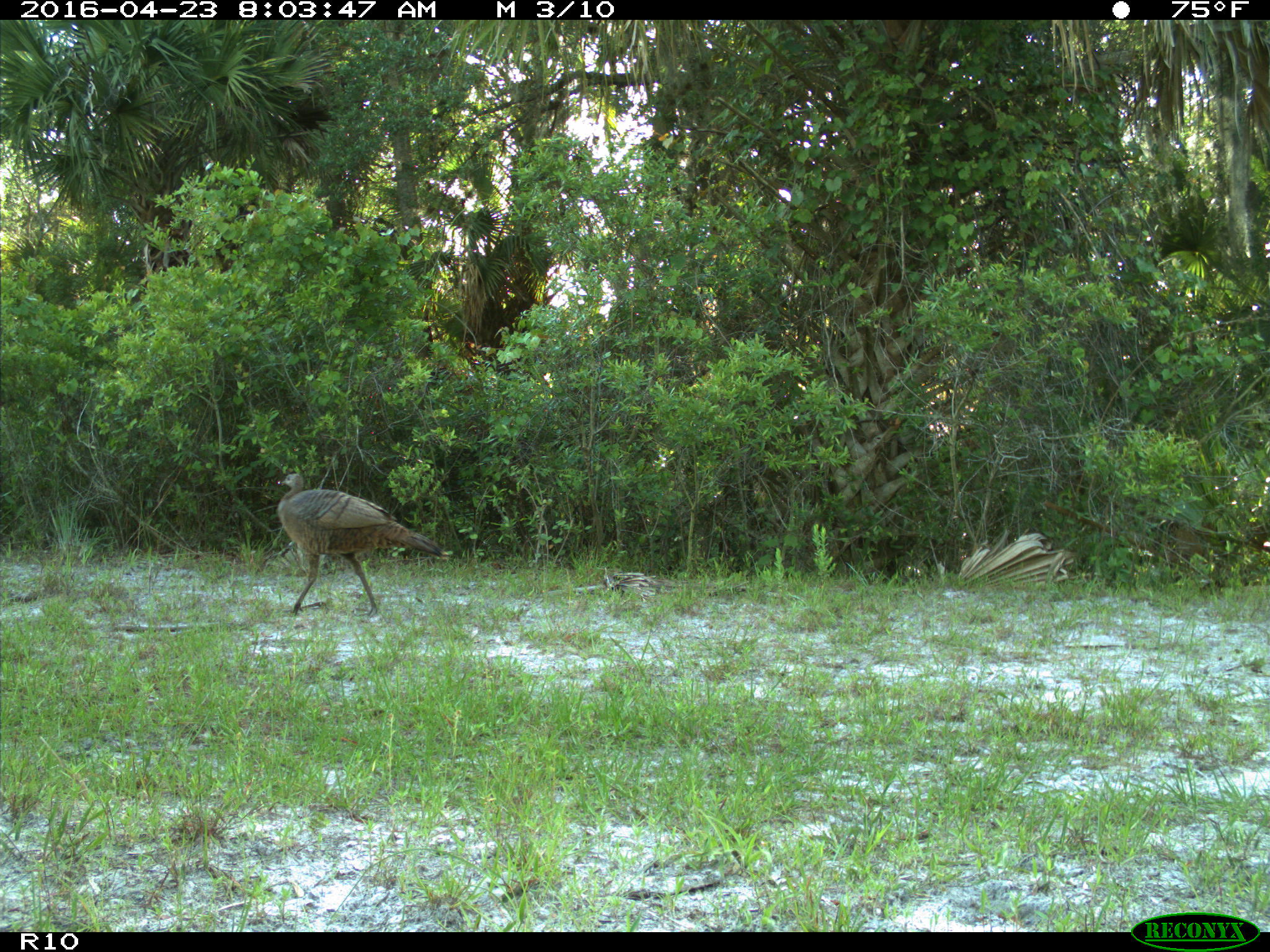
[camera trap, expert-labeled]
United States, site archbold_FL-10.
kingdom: Animalia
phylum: Chordata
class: Aves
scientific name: Aves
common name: birds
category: unidentified bird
Unidentified bird (birds) (Aves).